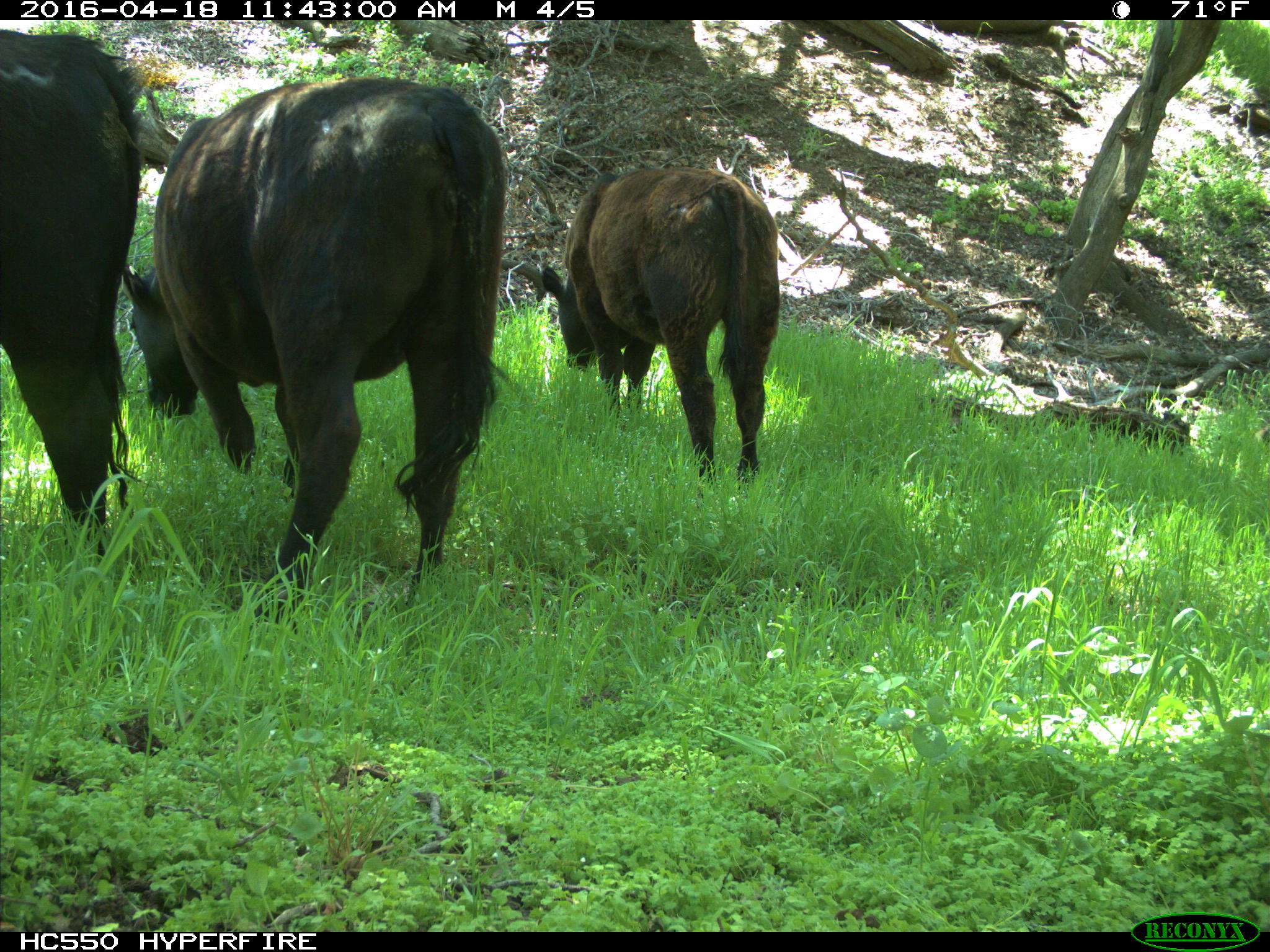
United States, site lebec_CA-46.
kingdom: Animalia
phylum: Chordata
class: Mammalia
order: Artiodactyla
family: Bovidae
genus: Bos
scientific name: Bos taurus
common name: domestic cow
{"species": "Bos taurus (domestic cow)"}